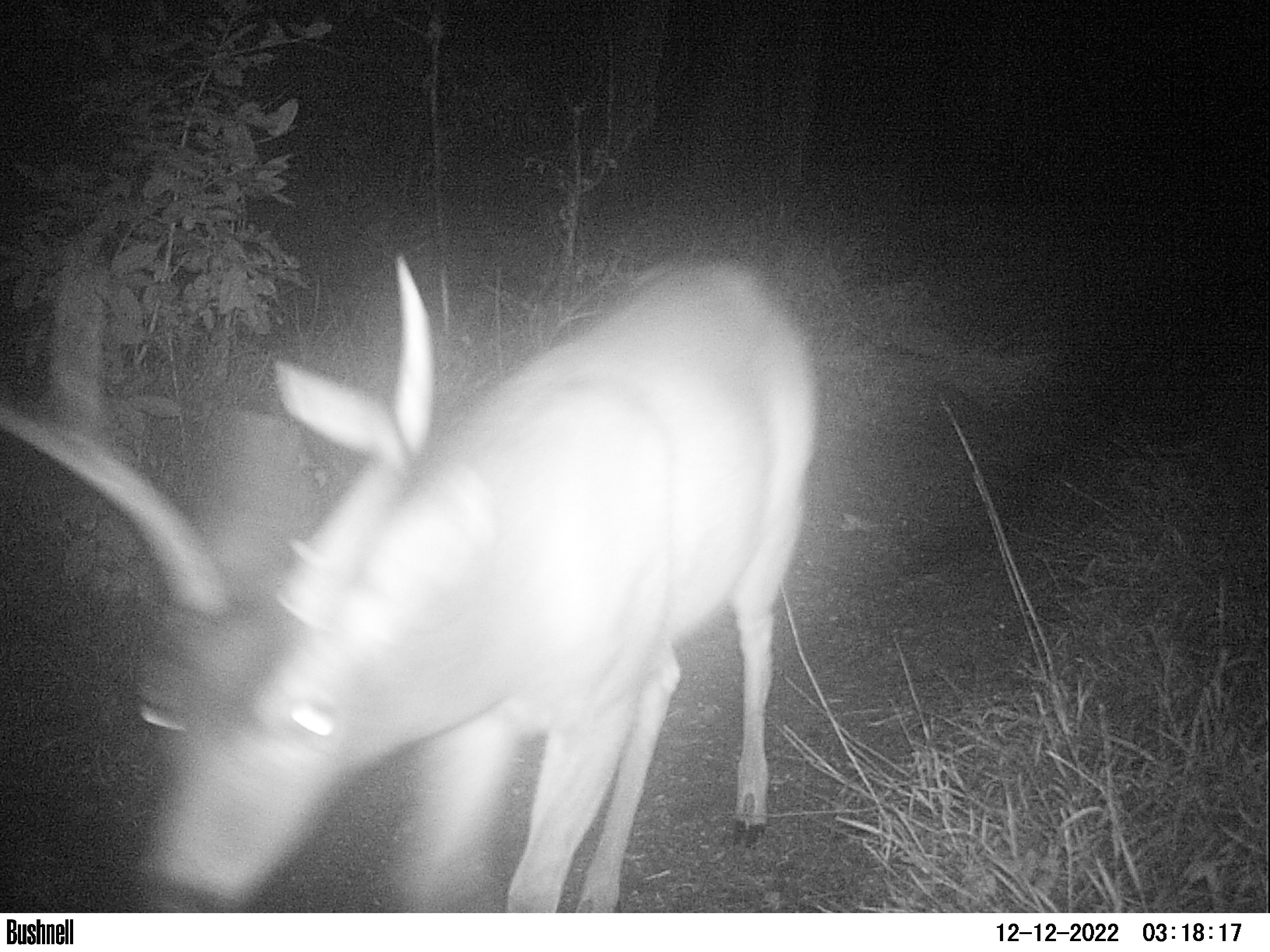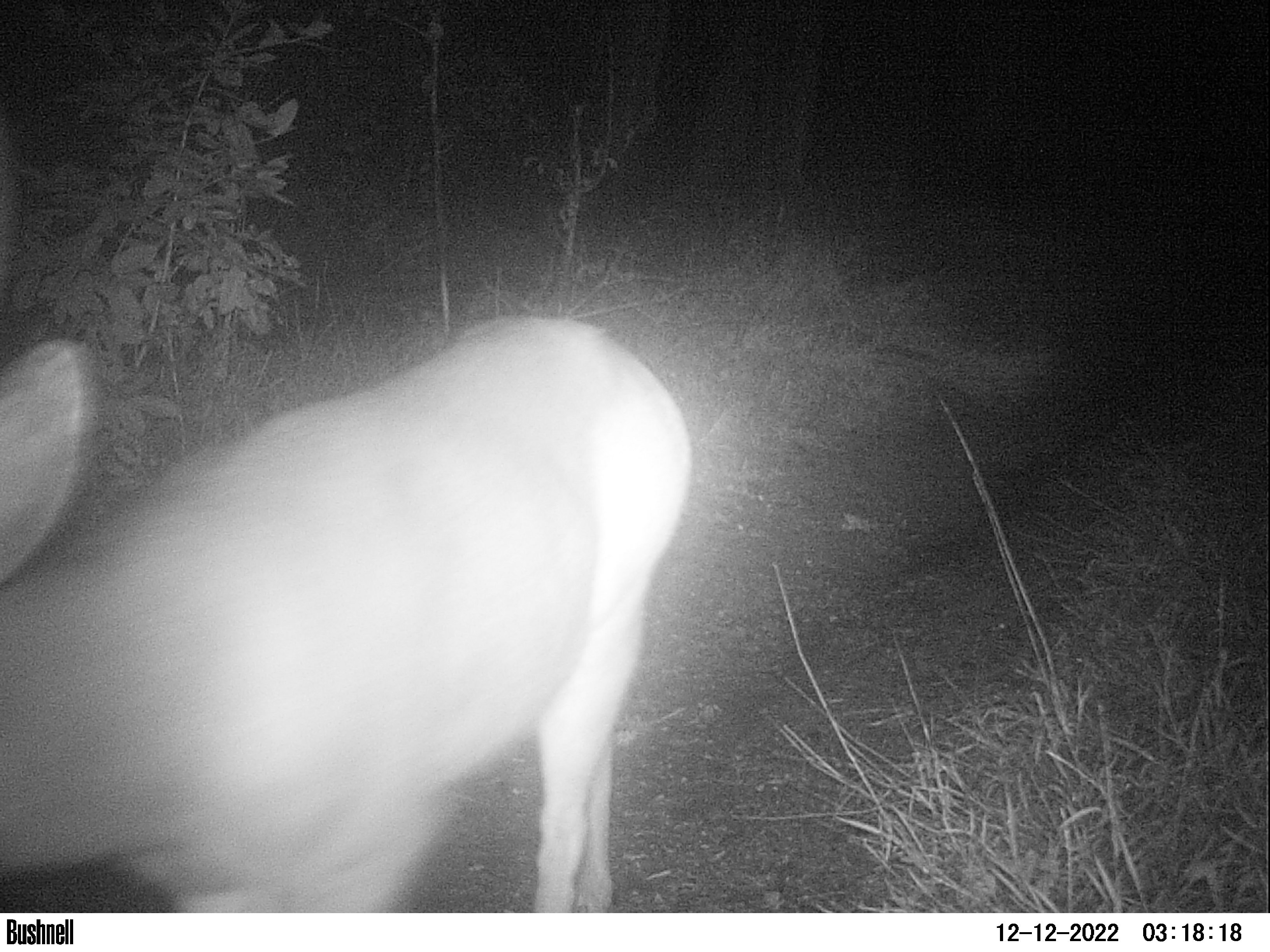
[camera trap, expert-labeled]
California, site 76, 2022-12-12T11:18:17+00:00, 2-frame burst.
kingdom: Animalia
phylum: Chordata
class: Mammalia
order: Artiodactyla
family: Cervidae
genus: Odocoileus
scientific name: Odocoileus hemionus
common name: mule deer